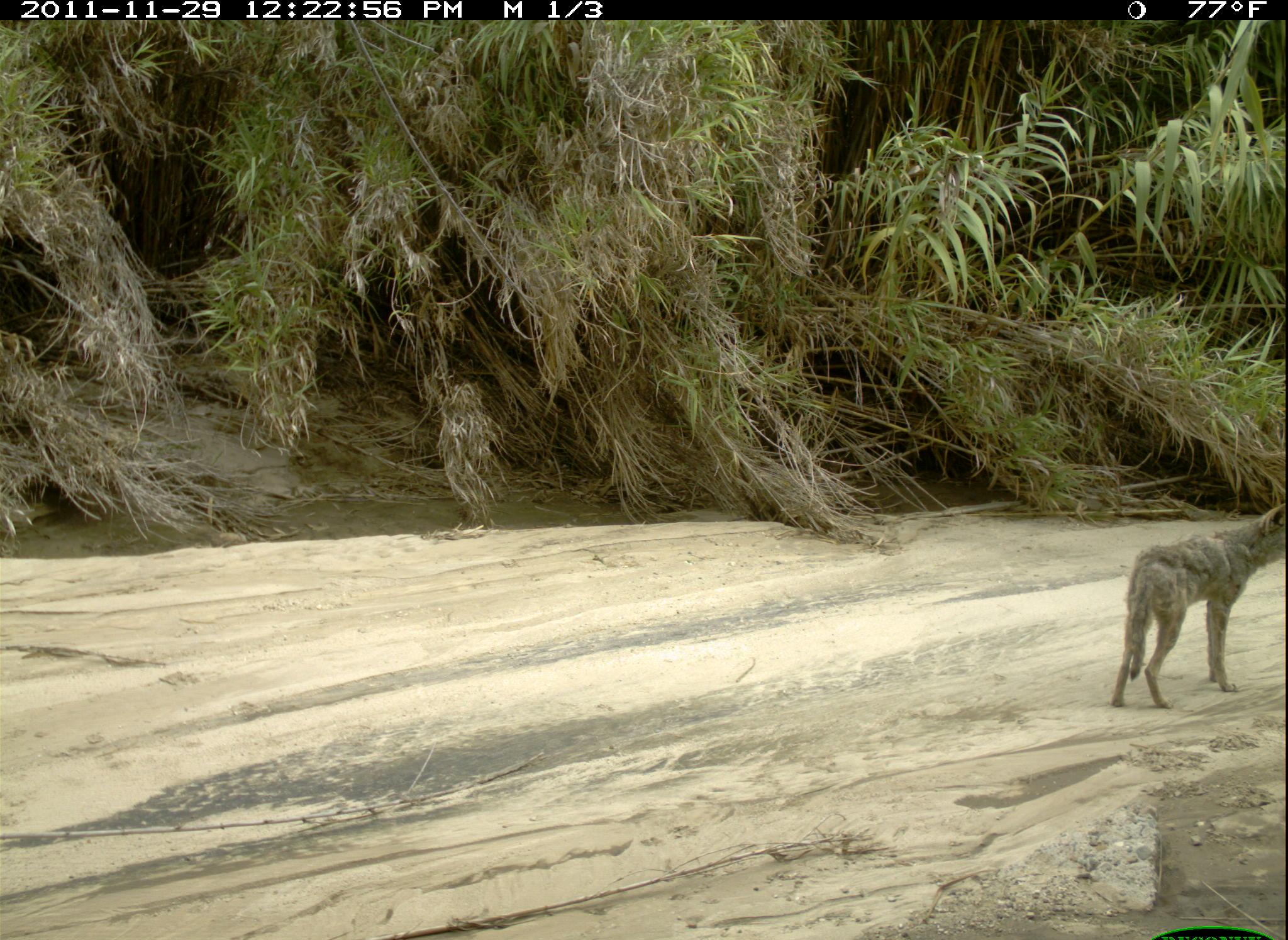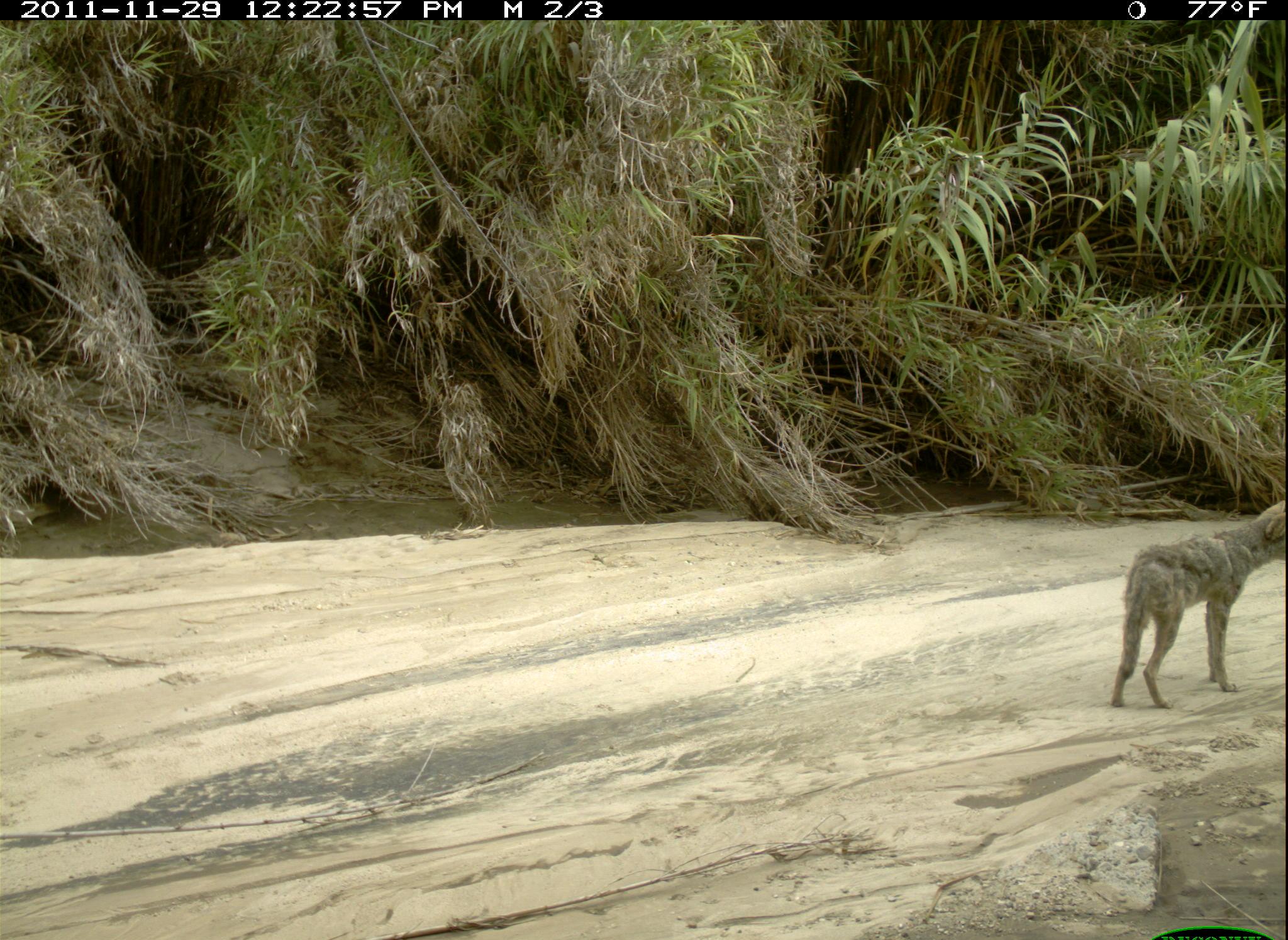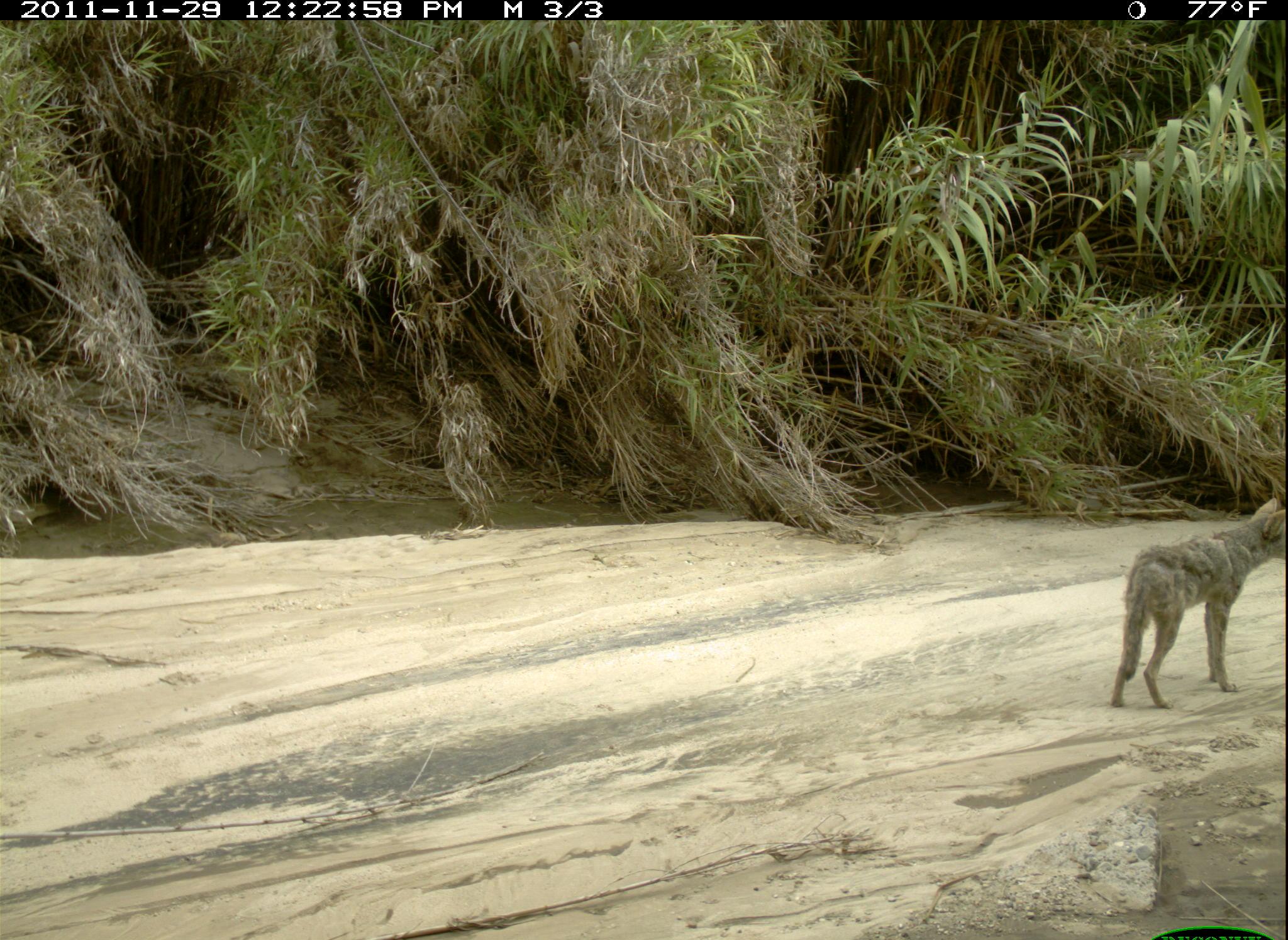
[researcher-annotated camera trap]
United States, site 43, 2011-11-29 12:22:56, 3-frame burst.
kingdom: Animalia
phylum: Chordata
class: Mammalia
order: Carnivora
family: Canidae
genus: Canis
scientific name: Canis latrans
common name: coyote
Coyote (Canis latrans).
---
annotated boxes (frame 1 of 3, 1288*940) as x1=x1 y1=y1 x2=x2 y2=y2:
coyote: x1=1101 y1=493 x2=1286 y2=720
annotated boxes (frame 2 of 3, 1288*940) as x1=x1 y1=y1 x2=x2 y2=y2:
coyote: x1=1108 y1=488 x2=1286 y2=725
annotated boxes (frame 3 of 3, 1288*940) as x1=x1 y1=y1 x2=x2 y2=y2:
coyote: x1=1103 y1=485 x2=1280 y2=714